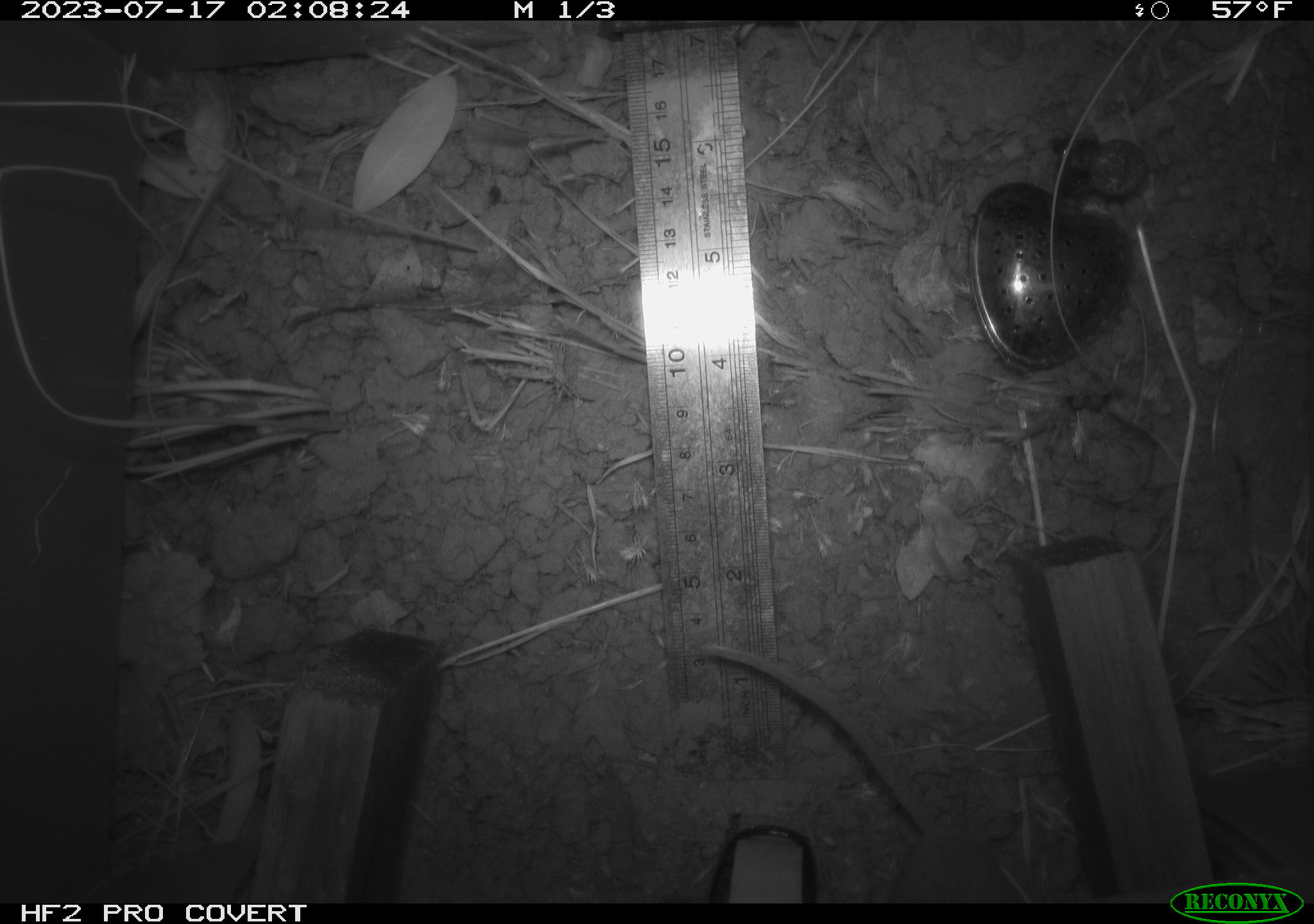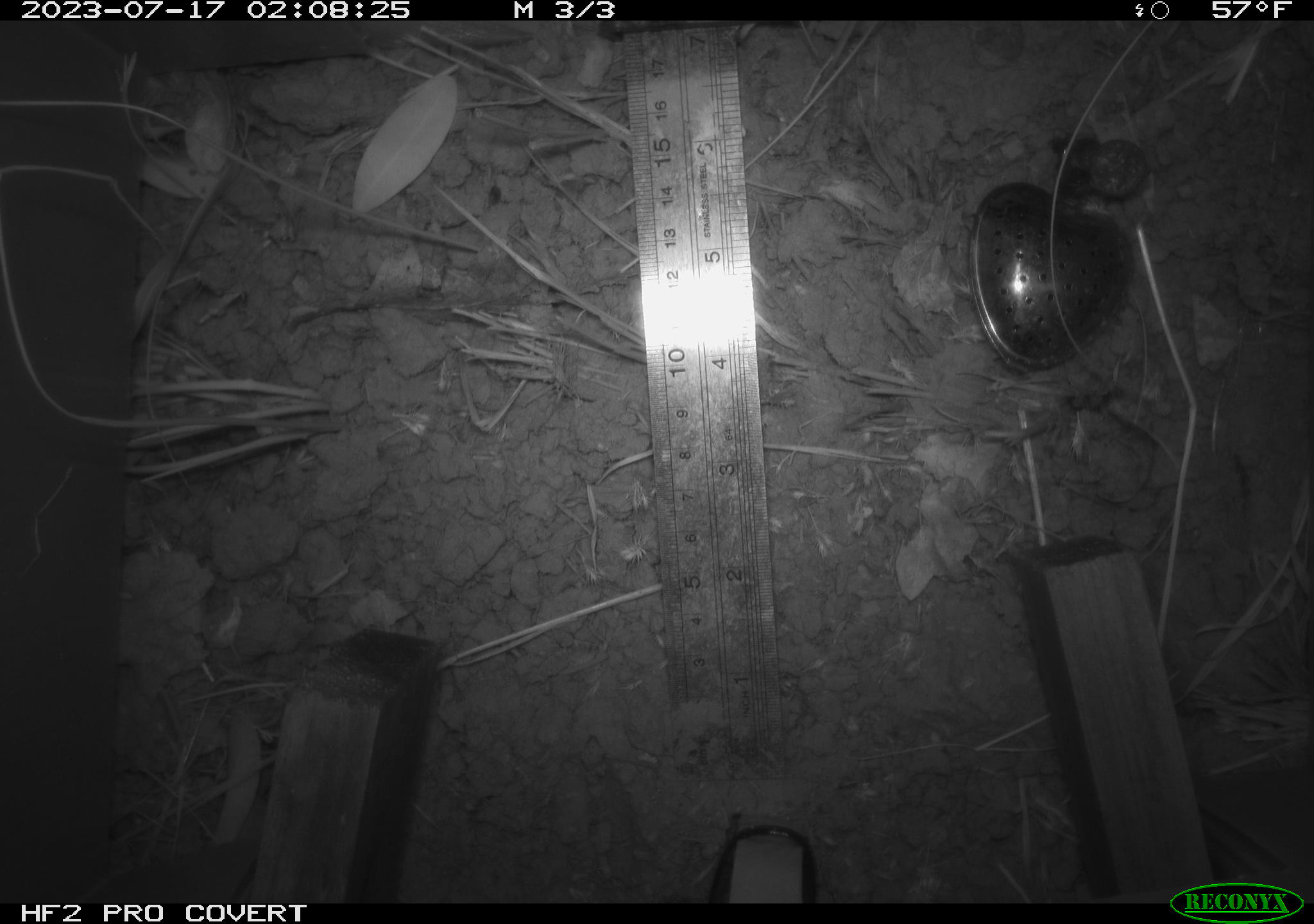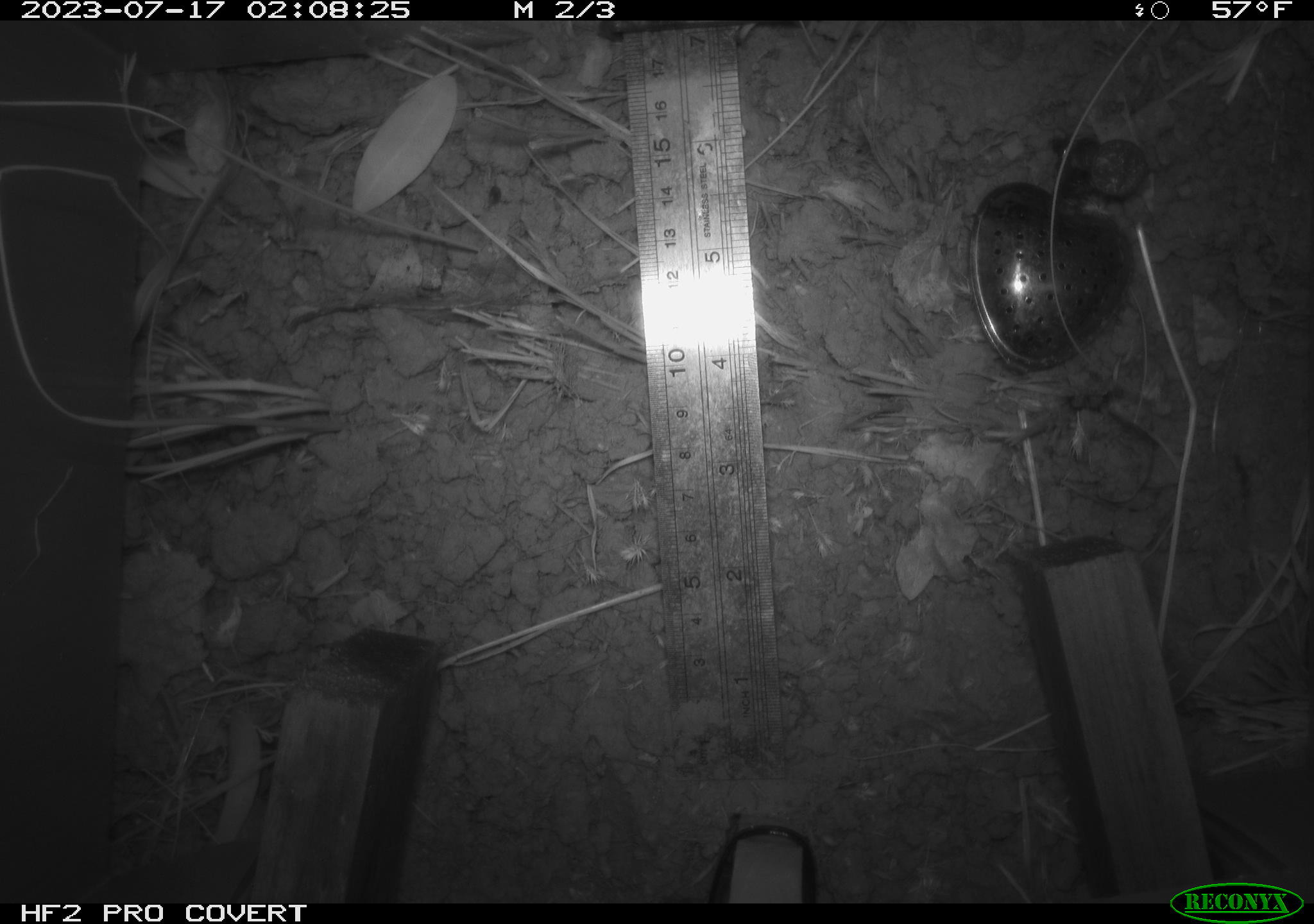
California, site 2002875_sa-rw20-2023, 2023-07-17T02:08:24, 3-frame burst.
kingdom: Animalia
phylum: Chordata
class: Mammalia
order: Rodentia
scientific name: Rodentia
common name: mouse species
Mouse species (Rodentia).